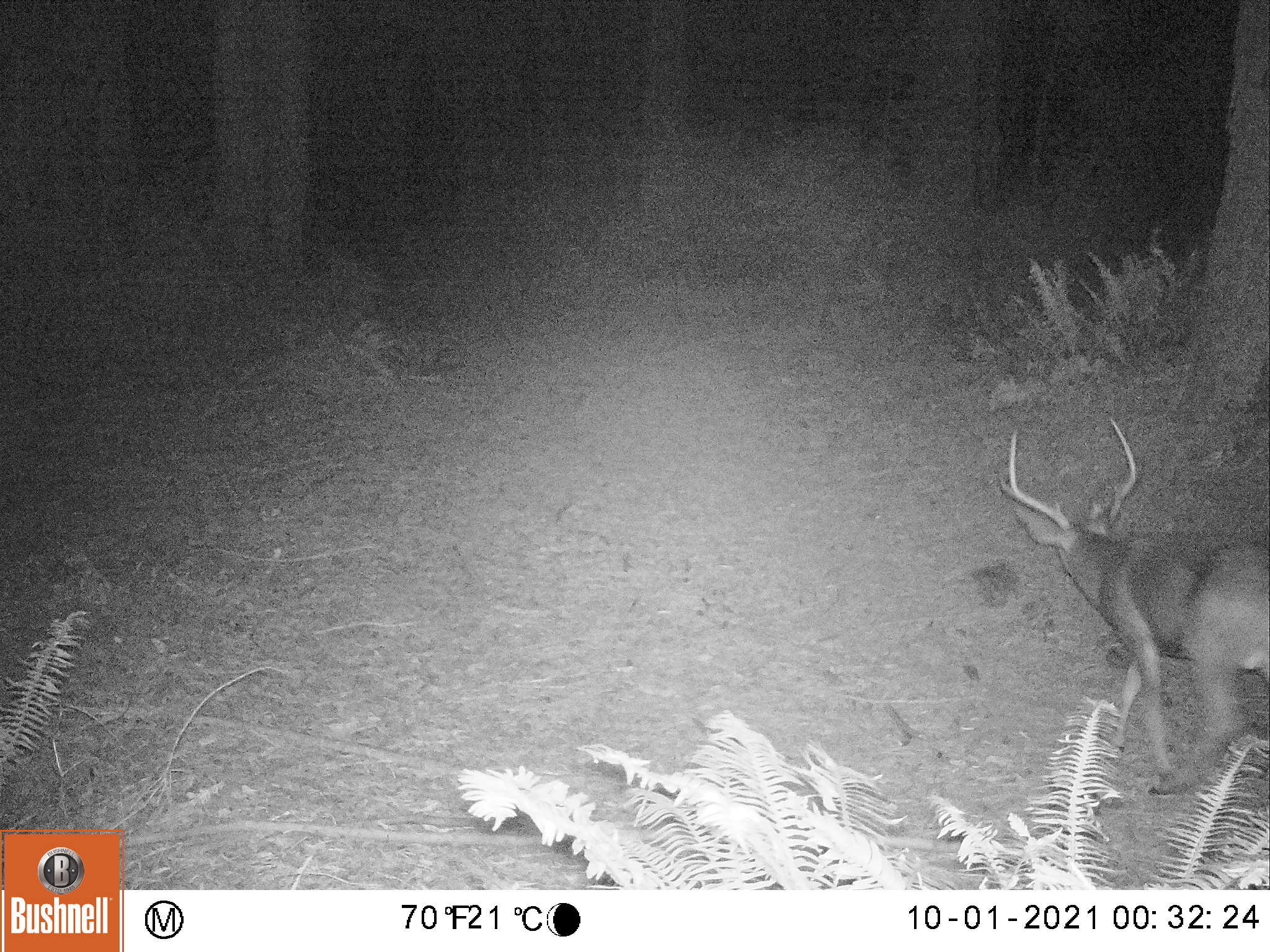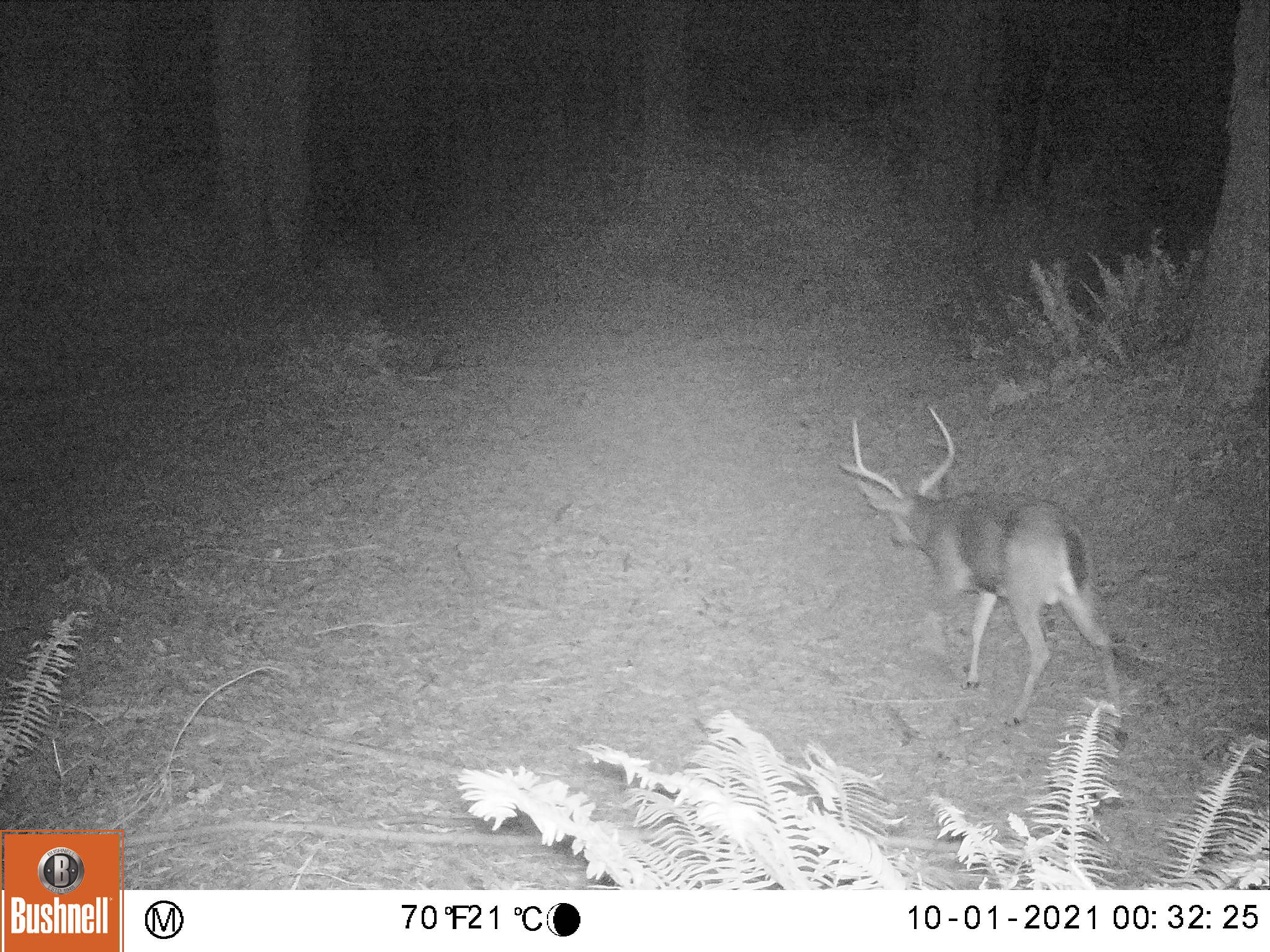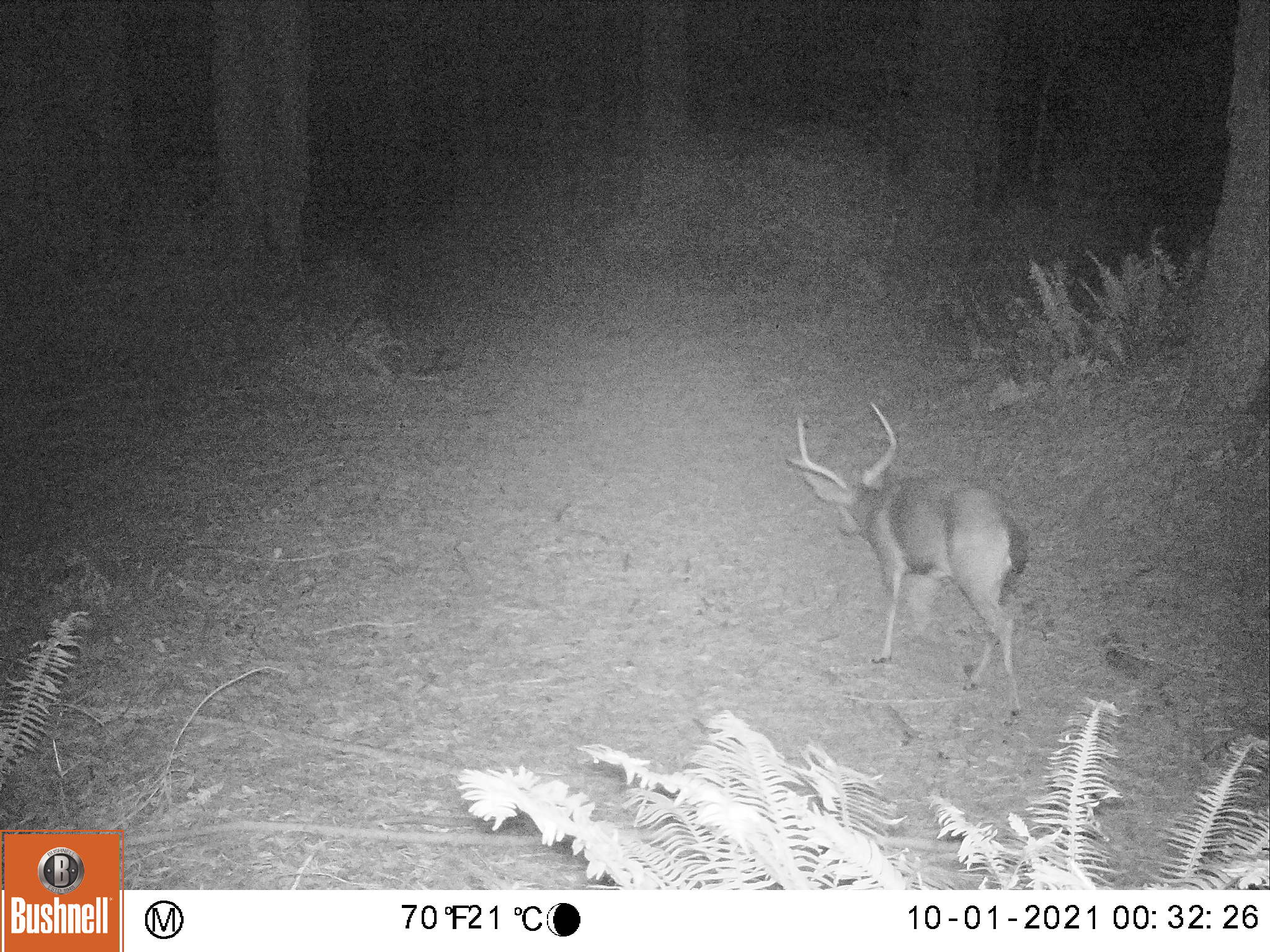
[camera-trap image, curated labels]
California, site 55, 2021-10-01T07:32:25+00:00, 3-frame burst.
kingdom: Animalia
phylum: Chordata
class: Mammalia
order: Artiodactyla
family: Cervidae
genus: Odocoileus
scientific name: Odocoileus hemionus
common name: mule deer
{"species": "mule deer (Odocoileus hemionus)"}